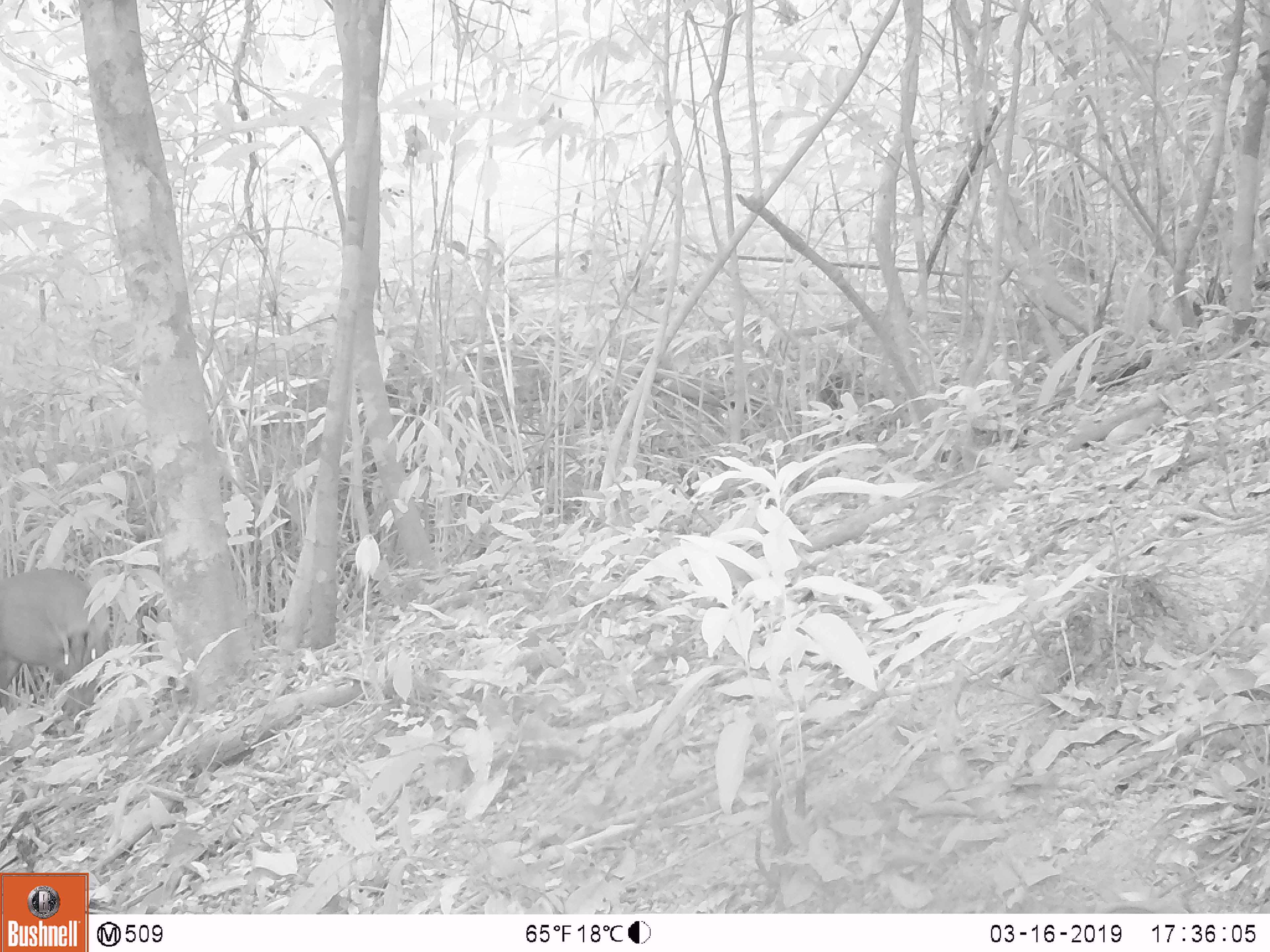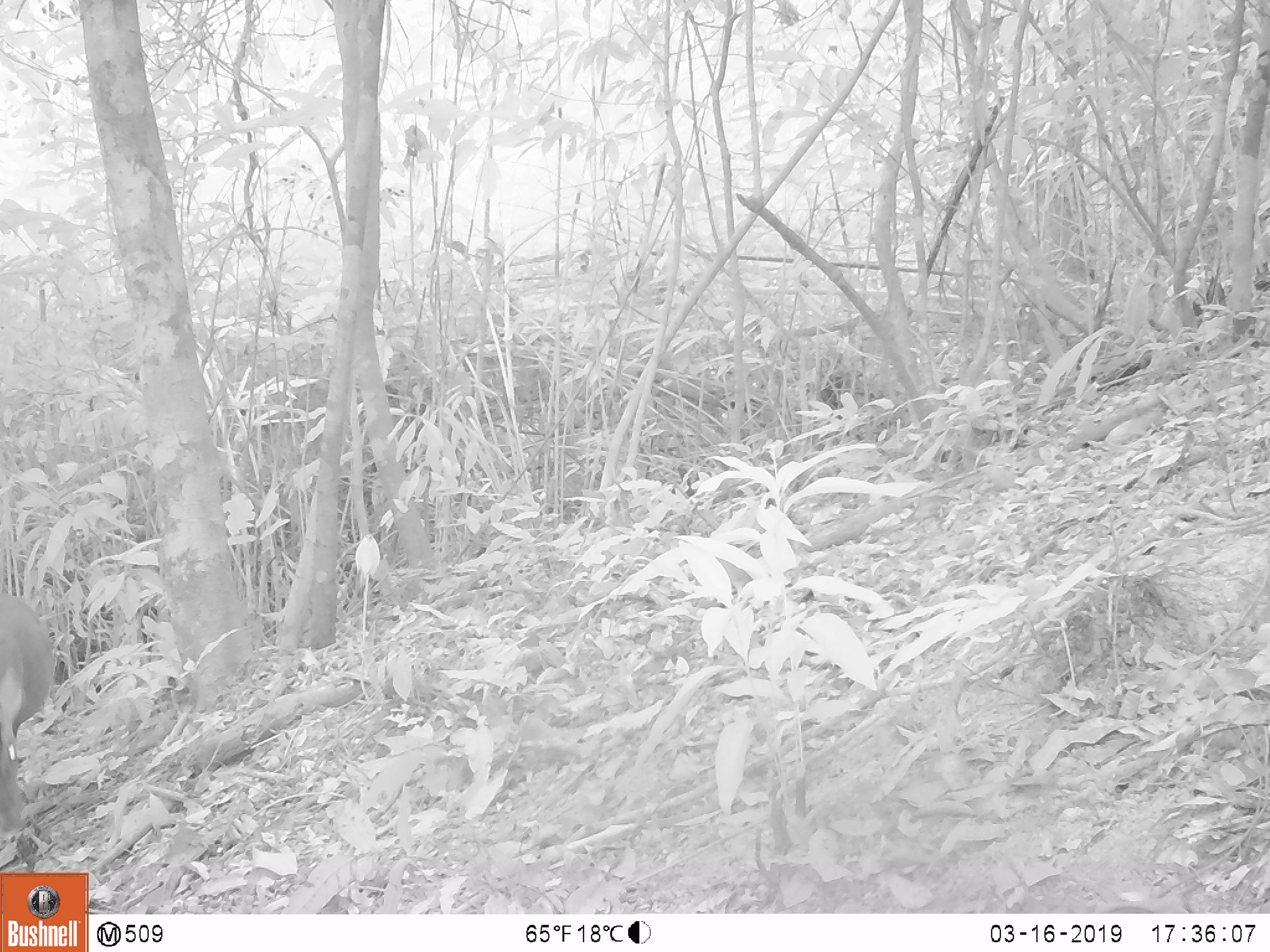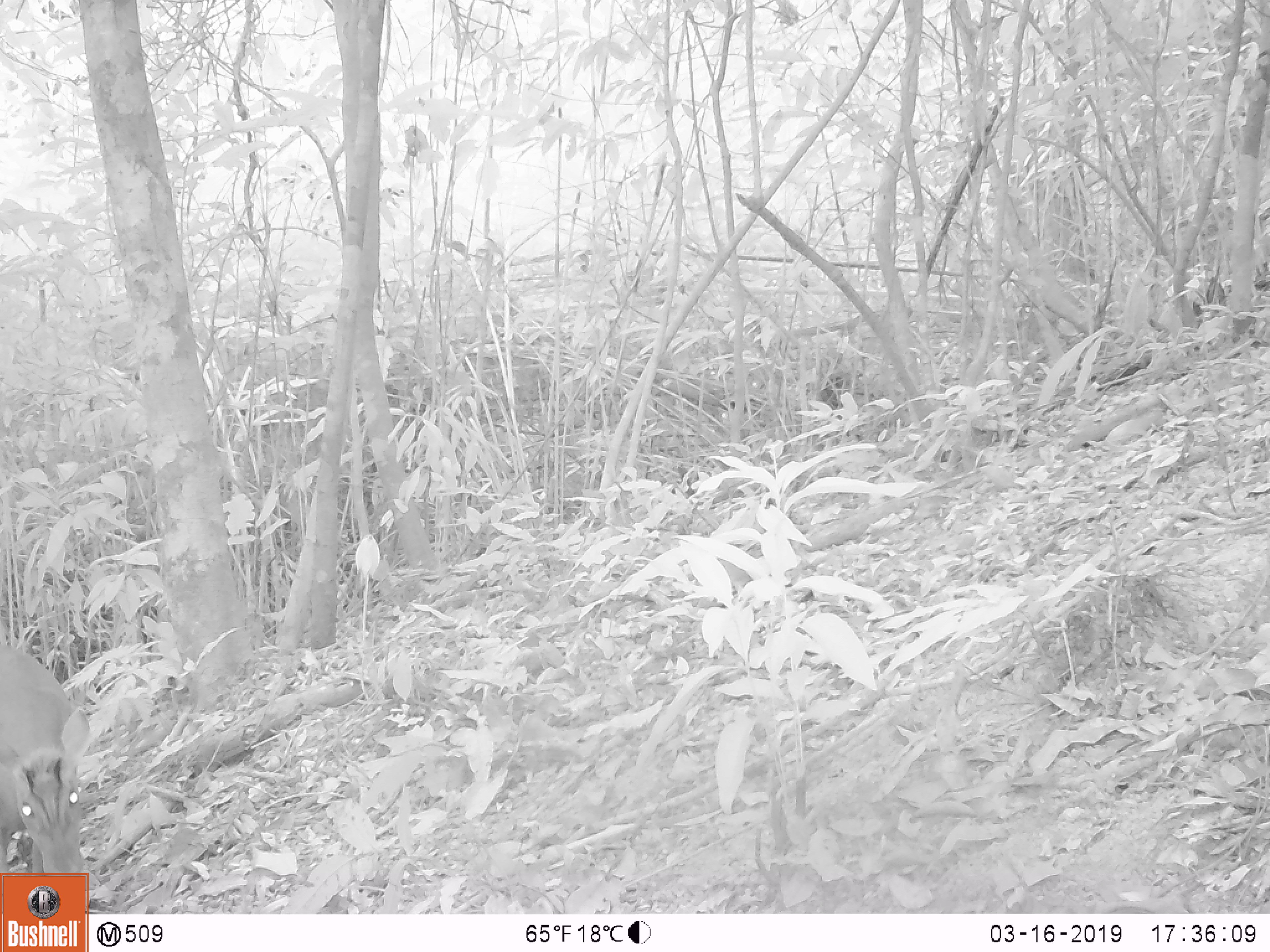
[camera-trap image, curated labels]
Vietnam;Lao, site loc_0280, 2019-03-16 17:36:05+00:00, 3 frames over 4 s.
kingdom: Animalia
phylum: Chordata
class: Mammalia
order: Artiodactyla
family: Cervidae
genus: Muntiacus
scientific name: Muntiacus rooseveltorum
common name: roosevelt's muntjac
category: roosevelts muntjac group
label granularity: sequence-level